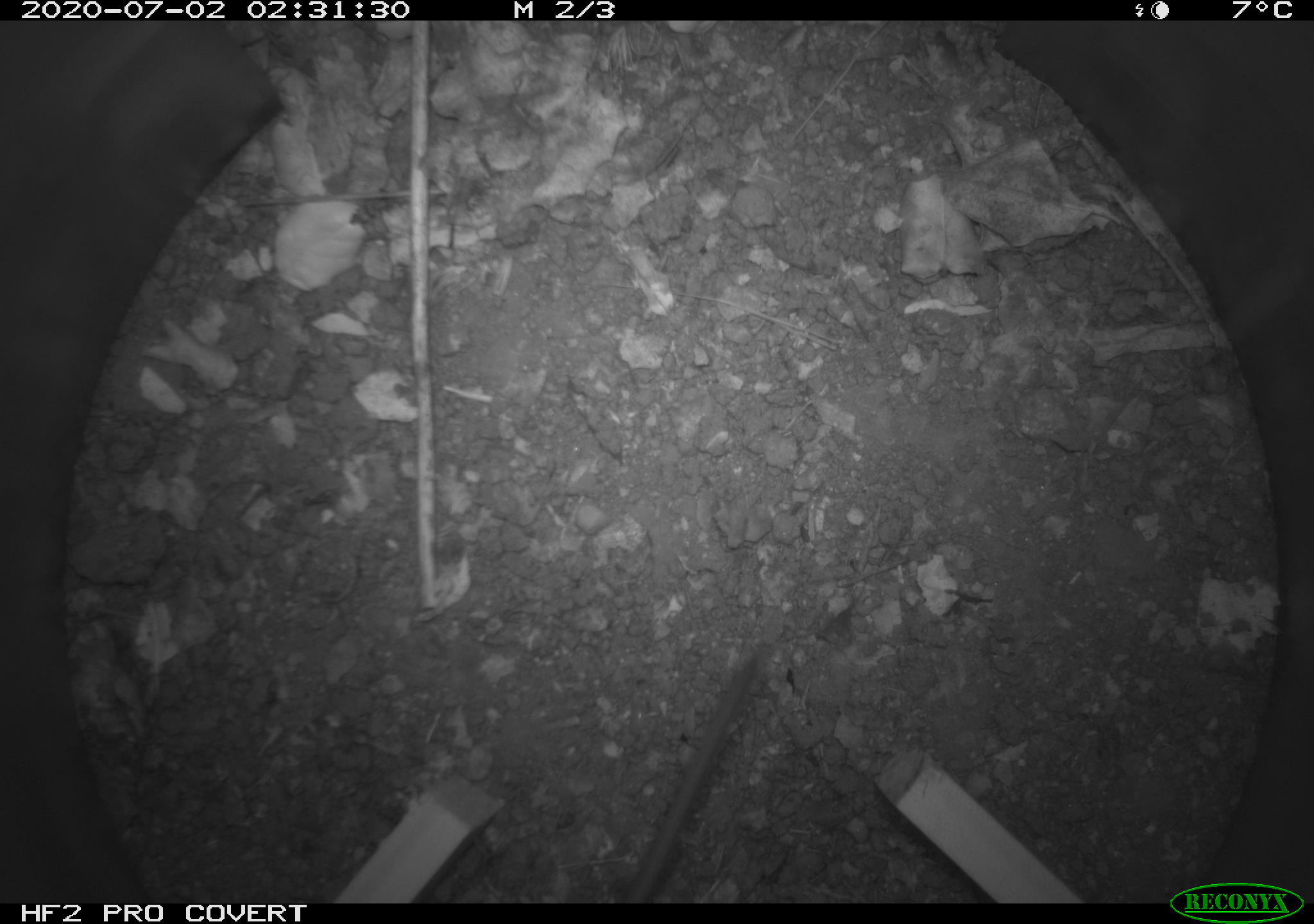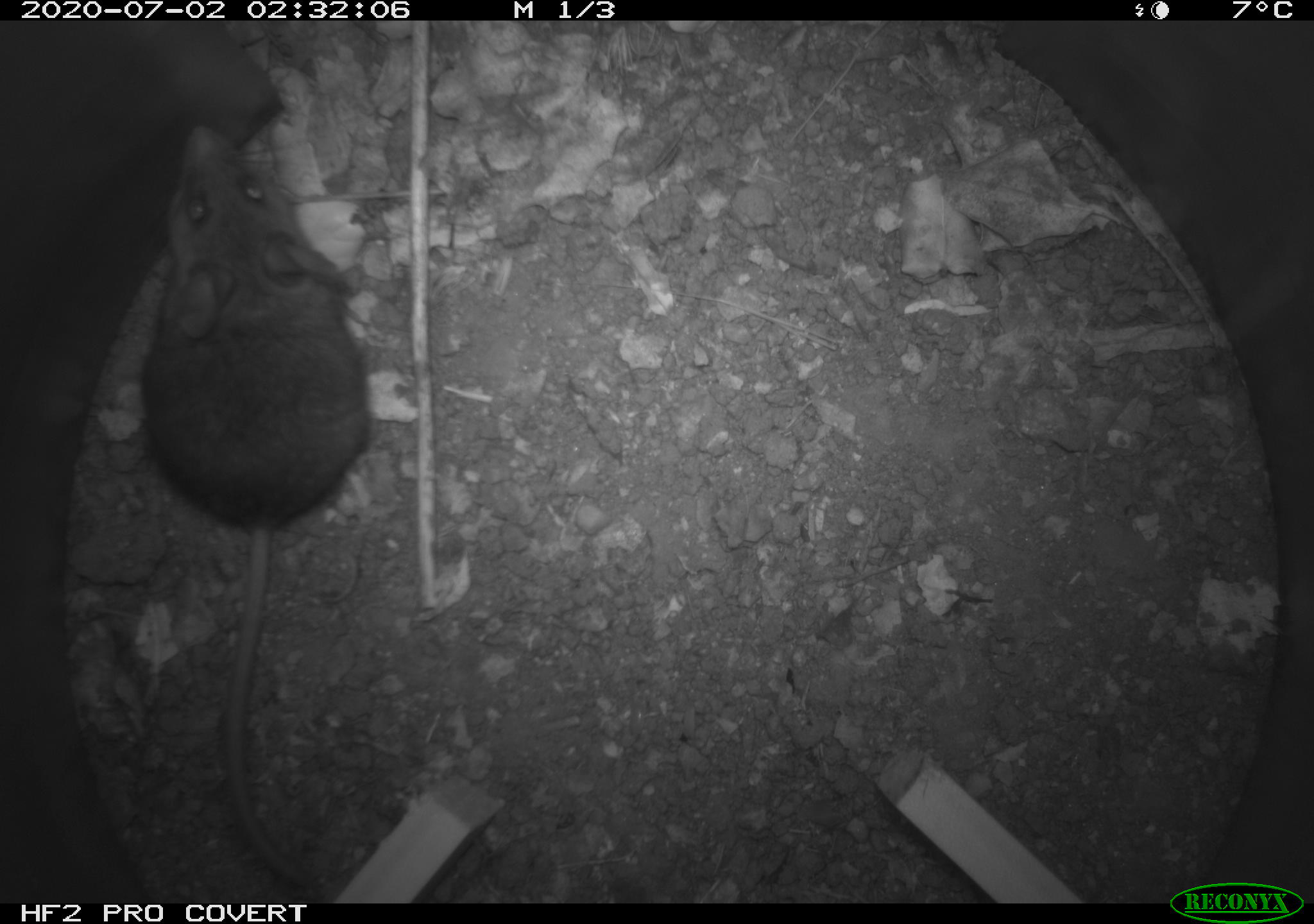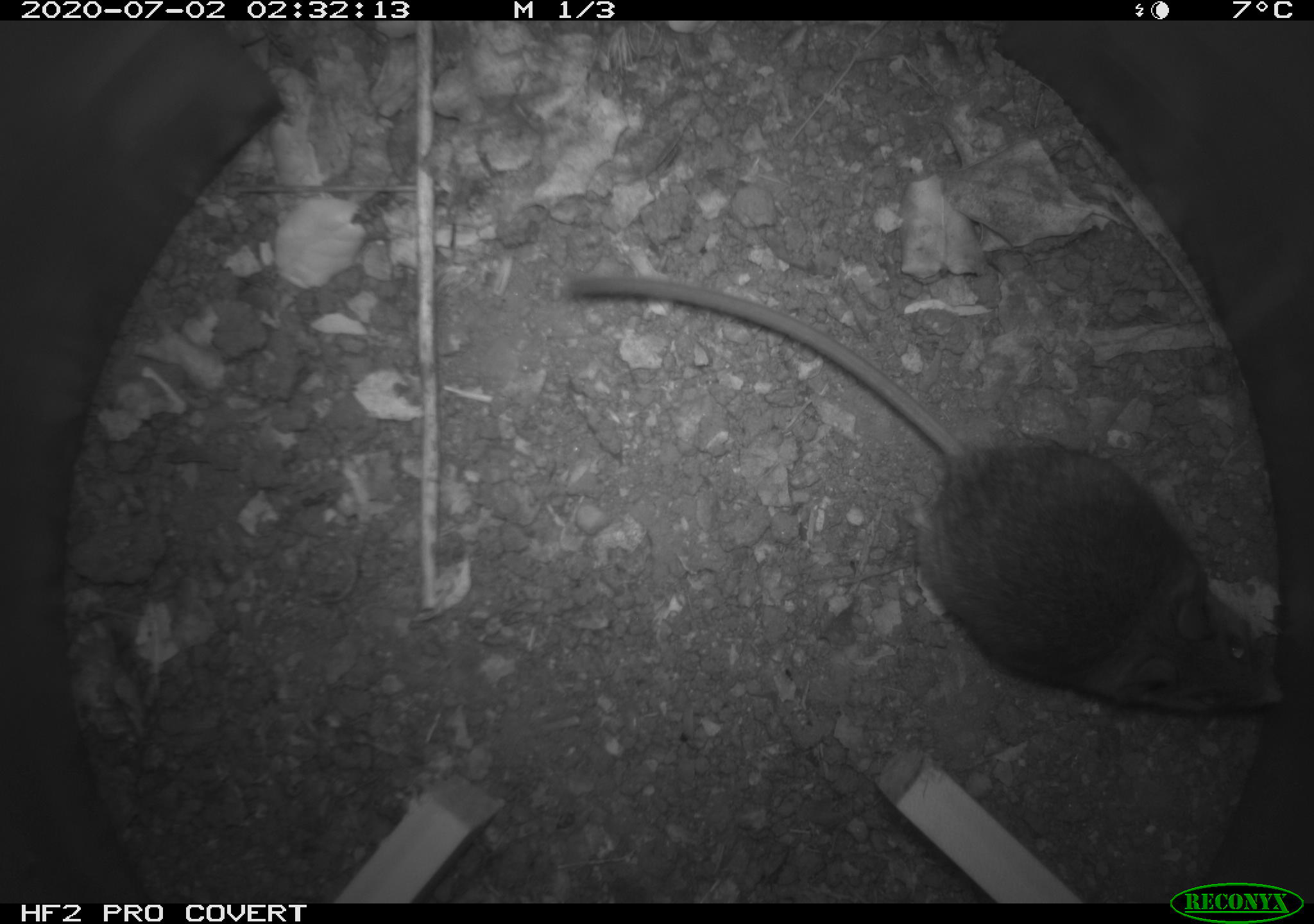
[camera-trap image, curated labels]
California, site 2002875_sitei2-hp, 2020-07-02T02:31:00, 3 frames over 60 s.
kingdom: Animalia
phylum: Chordata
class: Mammalia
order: Rodentia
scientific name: Rodentia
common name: rodent